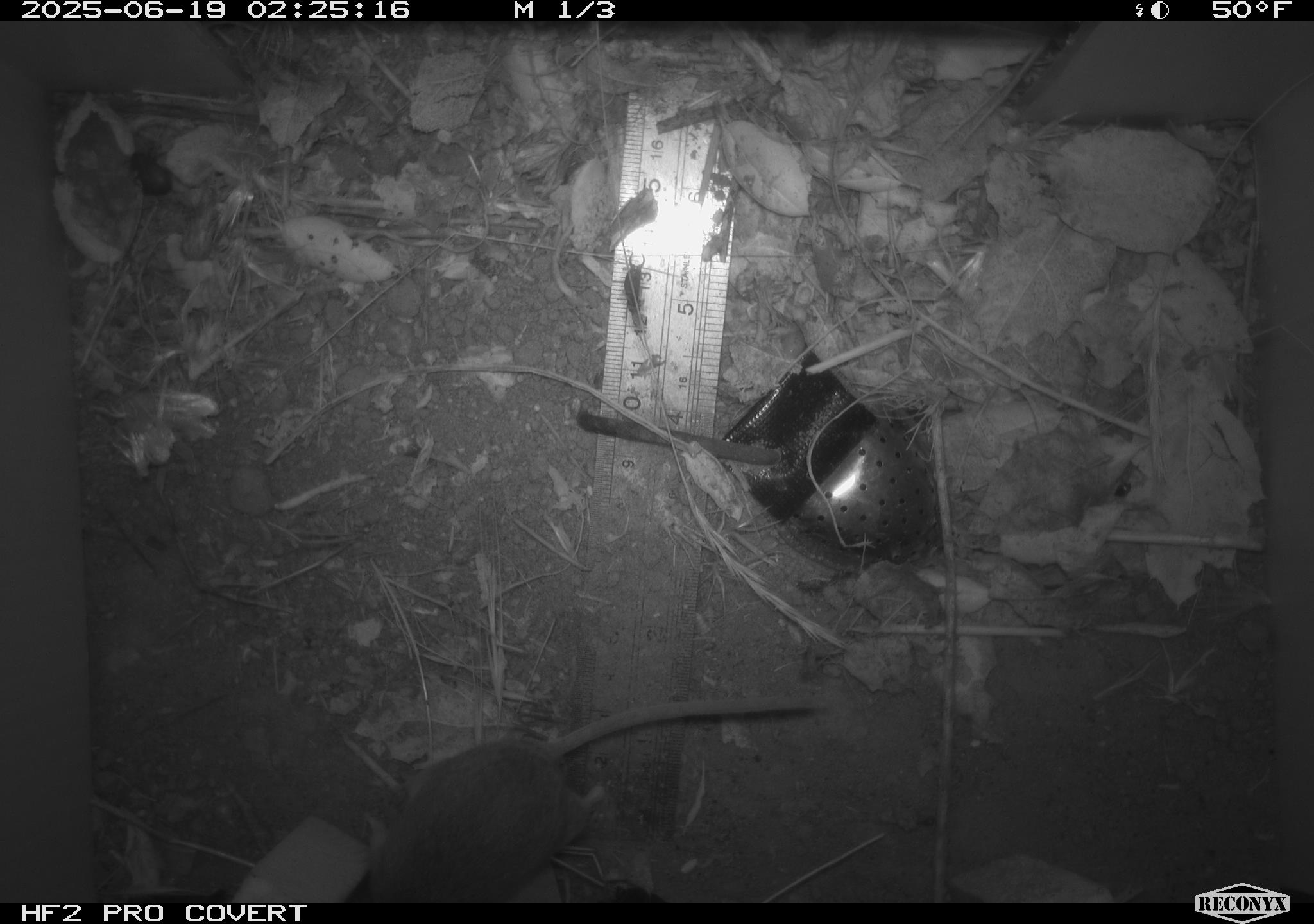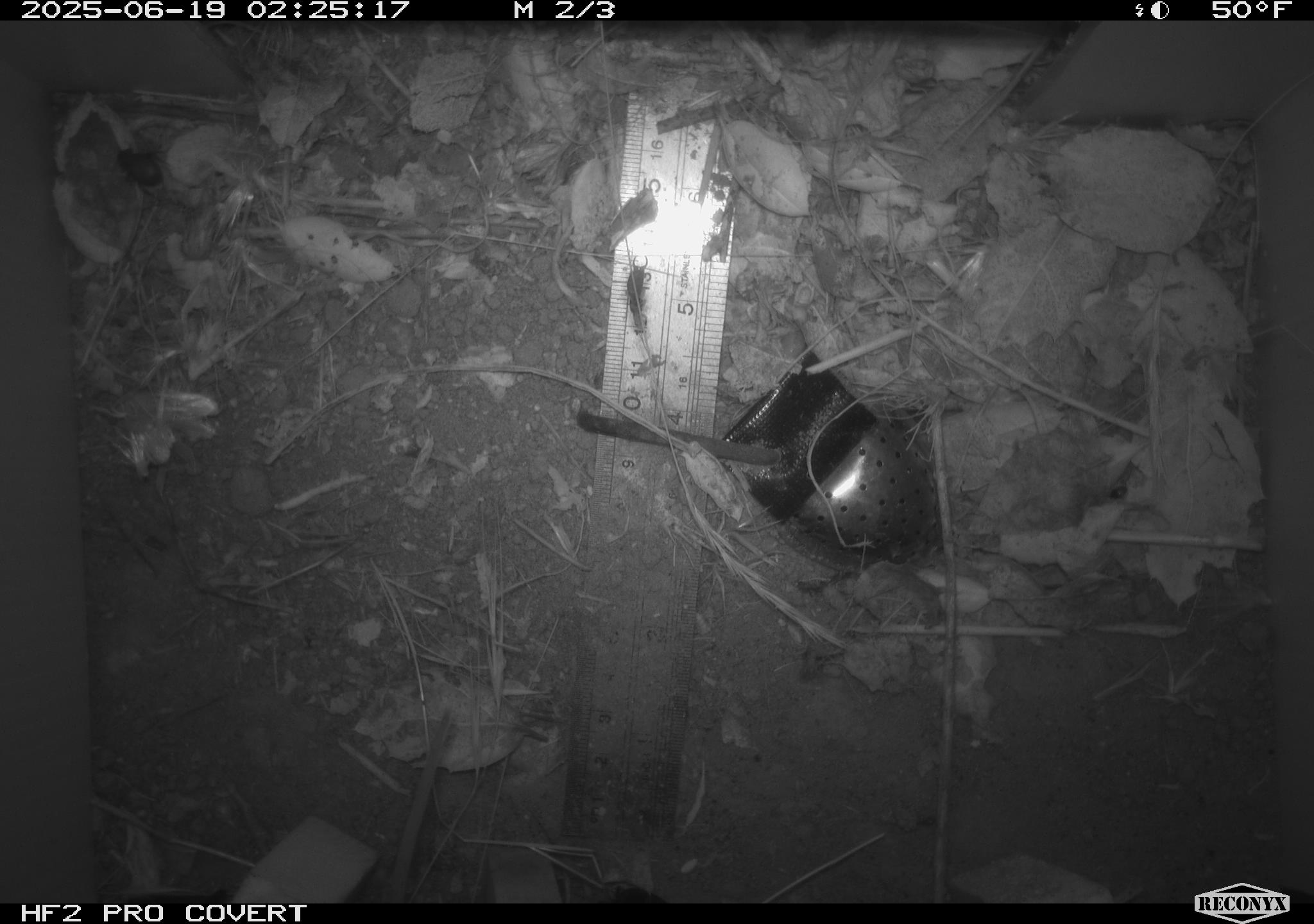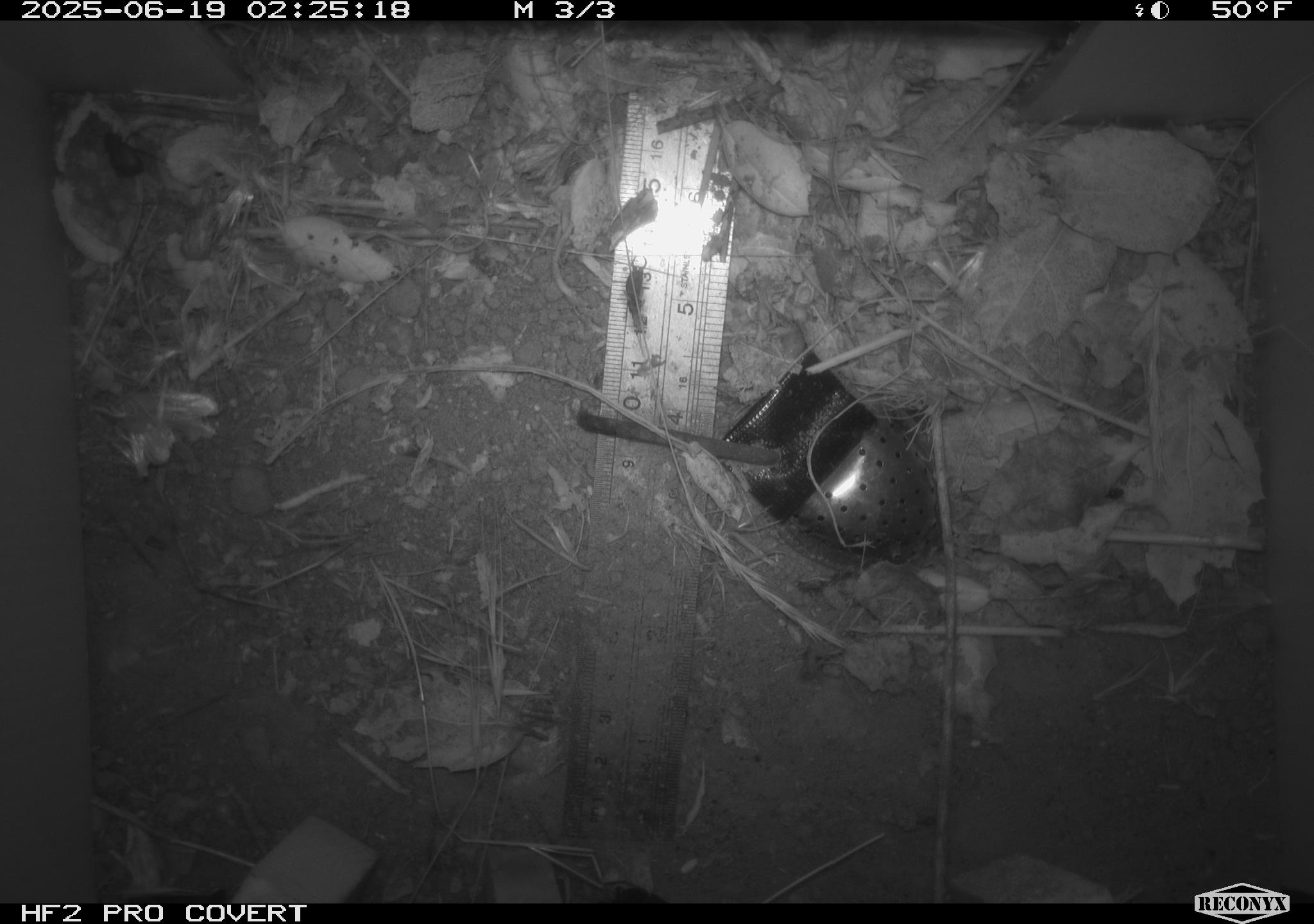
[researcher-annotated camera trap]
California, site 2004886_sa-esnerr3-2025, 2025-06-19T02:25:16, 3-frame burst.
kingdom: Animalia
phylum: Chordata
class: Mammalia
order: Rodentia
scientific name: Rodentia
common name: rodent